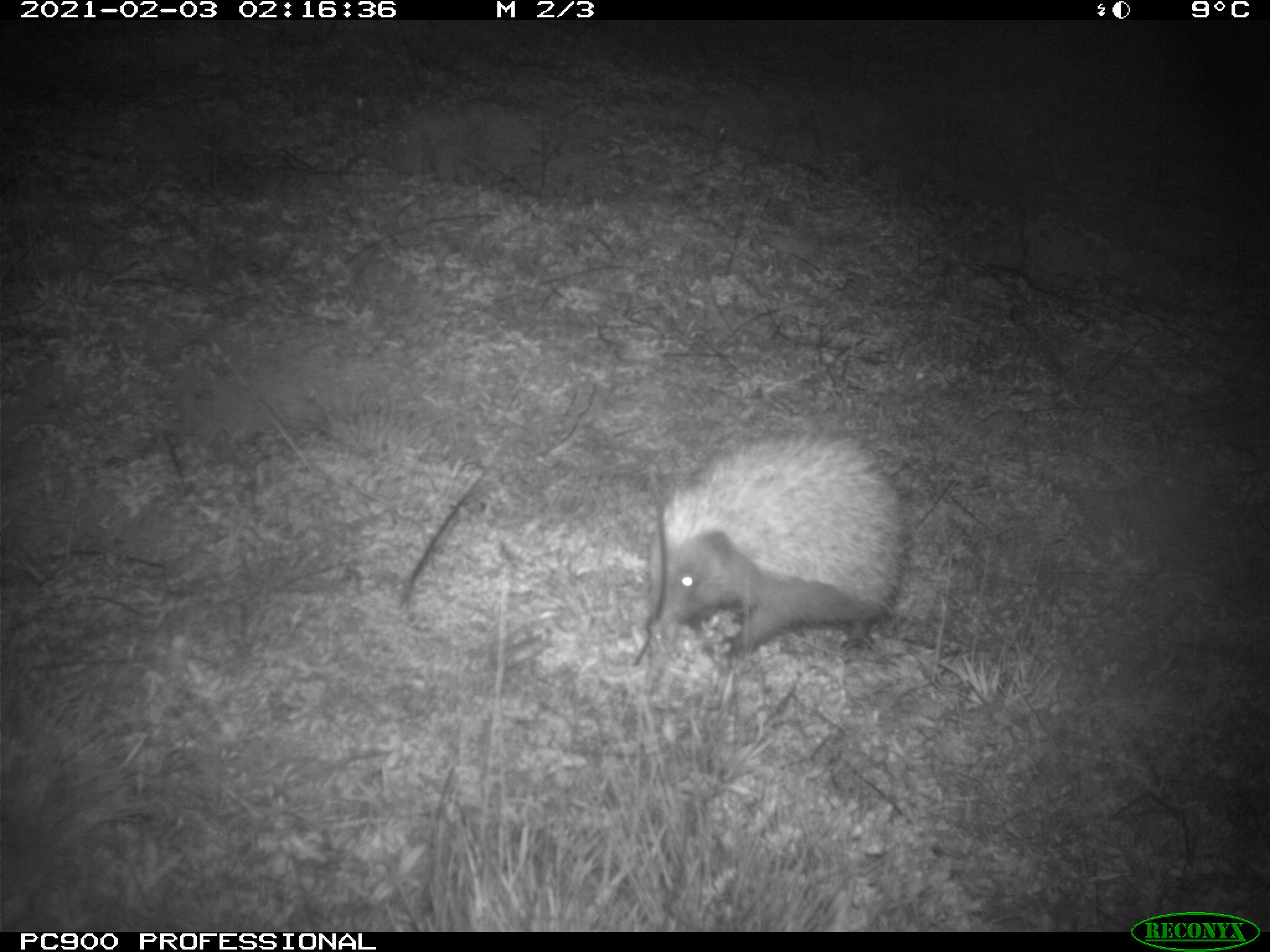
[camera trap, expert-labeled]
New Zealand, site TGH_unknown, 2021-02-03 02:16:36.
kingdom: Animalia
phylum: Chordata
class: Mammalia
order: Eulipotyphla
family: Erinaceidae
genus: Erinaceus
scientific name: Erinaceus europaeus europaeus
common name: european hedgehog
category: hedgehog